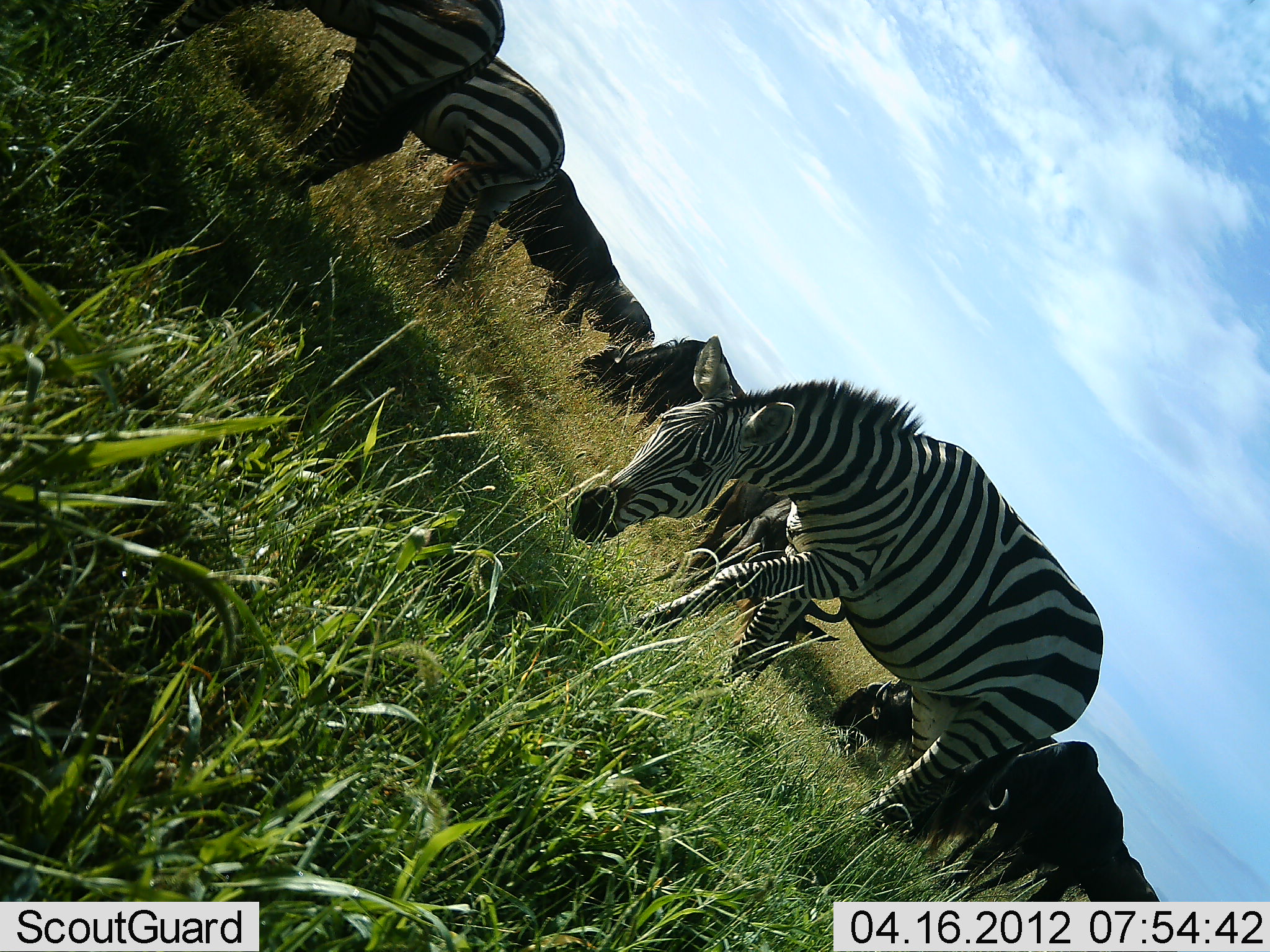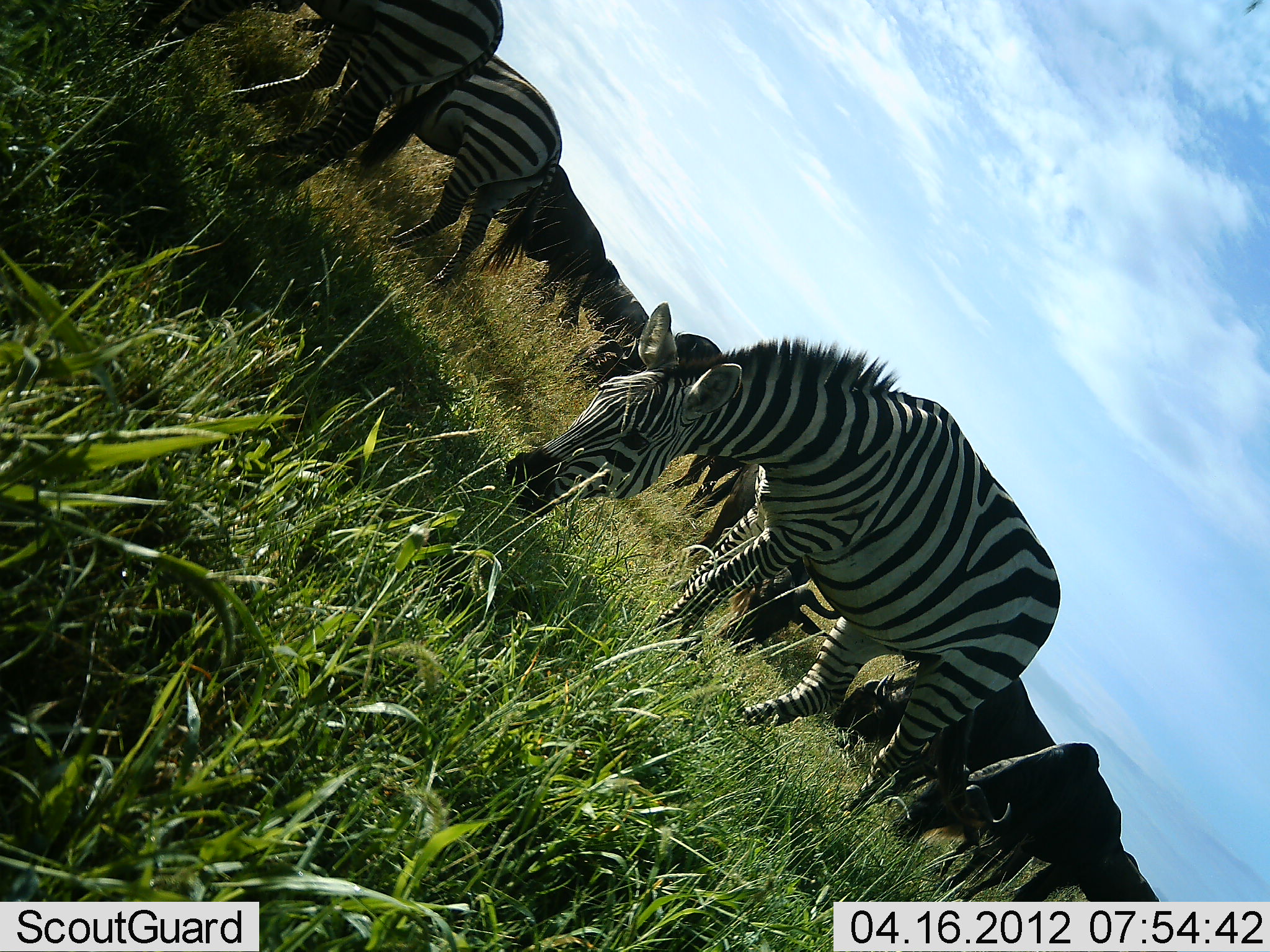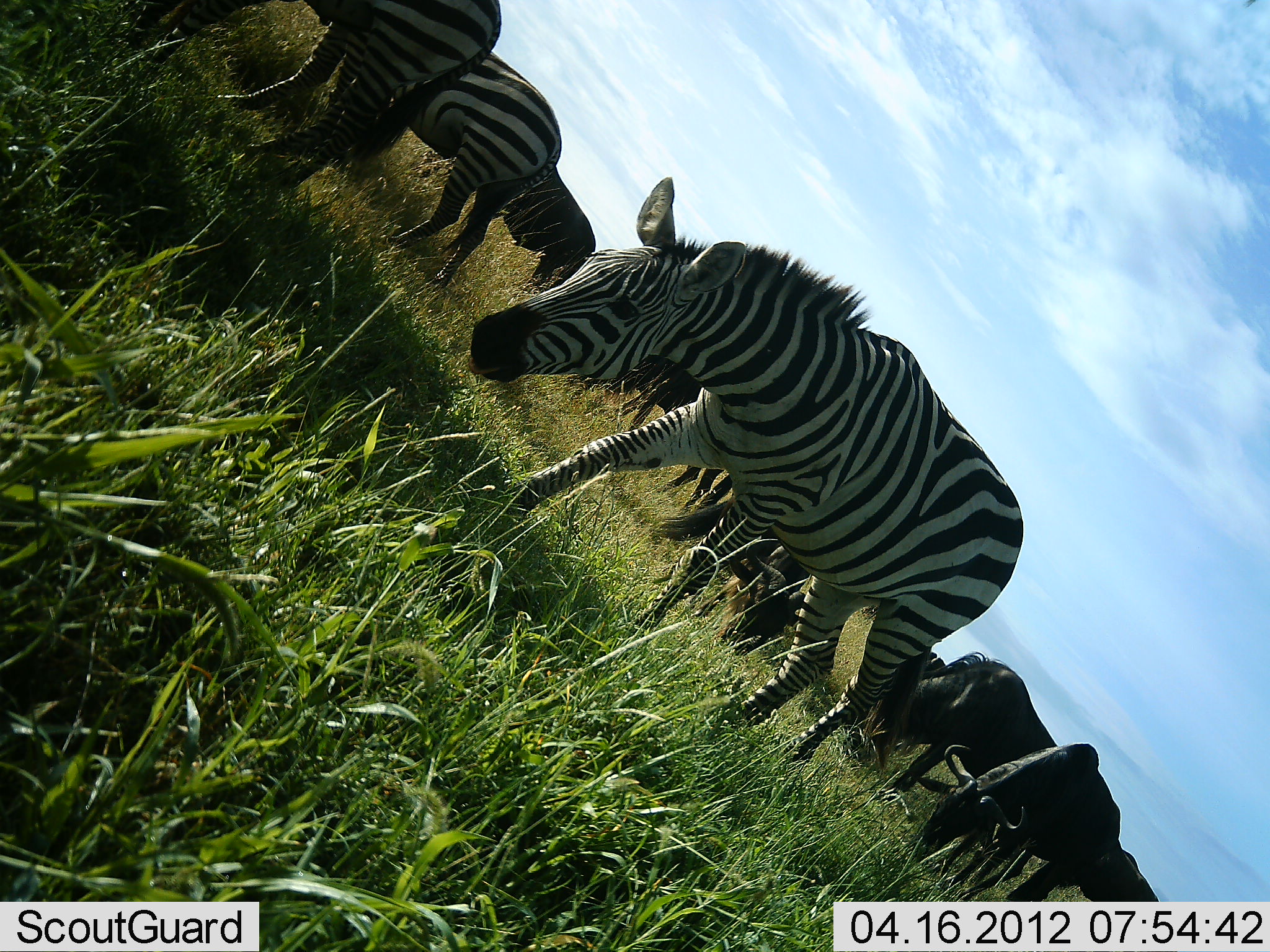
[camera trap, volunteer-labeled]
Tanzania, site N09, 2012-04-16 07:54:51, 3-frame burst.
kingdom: Animalia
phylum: Chordata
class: Mammalia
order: Artiodactyla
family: Bovidae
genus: Connochaetes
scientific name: Connochaetes taurinus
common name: blue wildebeest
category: wildebeest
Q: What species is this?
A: Wildebeest (blue wildebeest) (Connochaetes taurinus).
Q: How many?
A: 6.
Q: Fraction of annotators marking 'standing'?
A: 31%.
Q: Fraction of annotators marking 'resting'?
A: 0%.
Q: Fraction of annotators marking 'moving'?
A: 44%.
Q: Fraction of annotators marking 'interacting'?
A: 0%.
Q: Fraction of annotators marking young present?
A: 0%.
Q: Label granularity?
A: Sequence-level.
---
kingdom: Animalia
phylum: Chordata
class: Mammalia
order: Perissodactyla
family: Equidae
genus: Equus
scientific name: Equus quagga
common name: plains zebra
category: zebra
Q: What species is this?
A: Zebra (plains zebra) (Equus quagga).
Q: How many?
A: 3.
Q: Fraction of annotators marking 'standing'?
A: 19%.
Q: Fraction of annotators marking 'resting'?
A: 0%.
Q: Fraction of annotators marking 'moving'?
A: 48%.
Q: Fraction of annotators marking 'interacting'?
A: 0%.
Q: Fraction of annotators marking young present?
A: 0%.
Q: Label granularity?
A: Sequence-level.